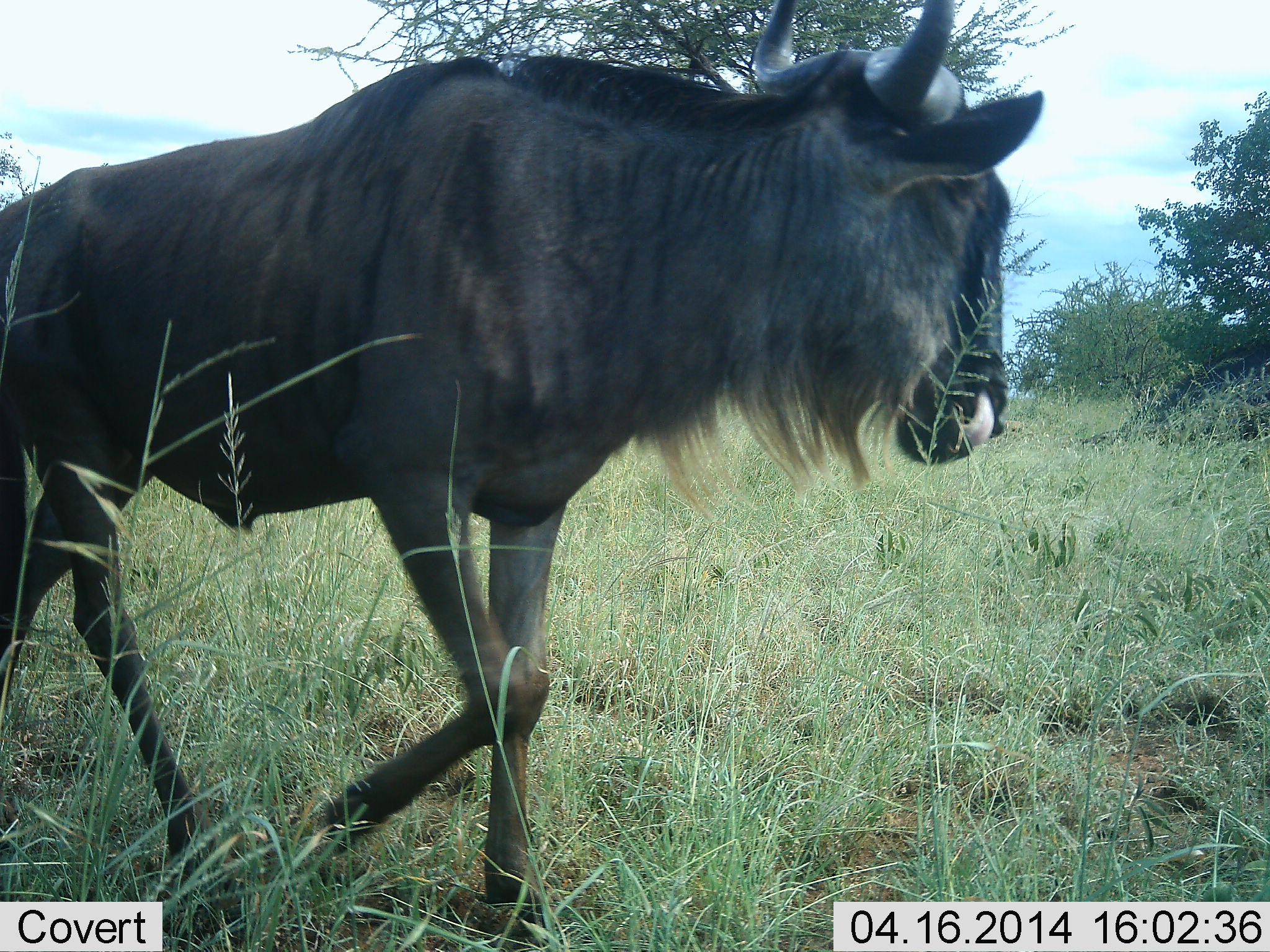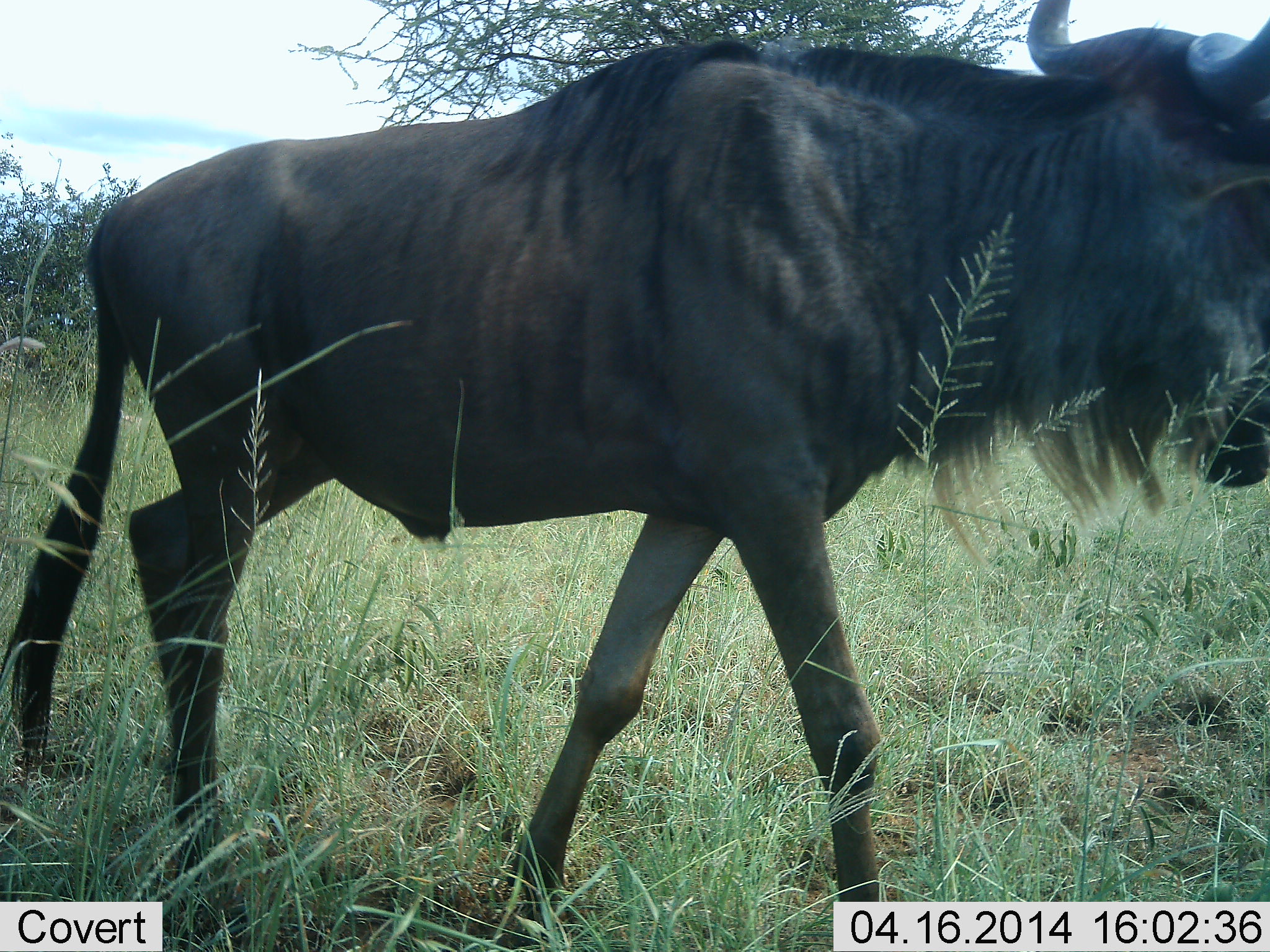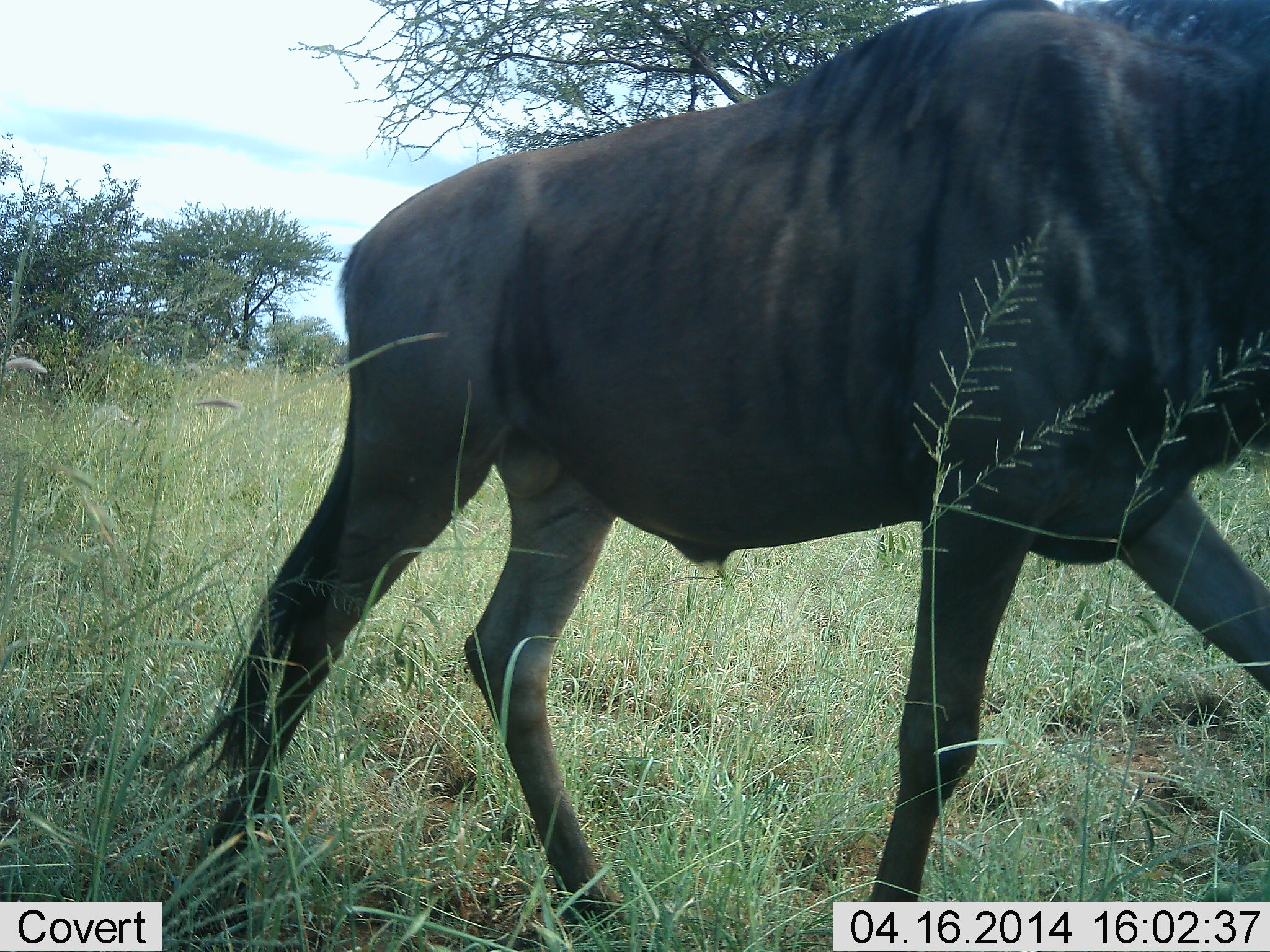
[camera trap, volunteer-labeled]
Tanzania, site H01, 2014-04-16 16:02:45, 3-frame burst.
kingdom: Animalia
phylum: Chordata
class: Mammalia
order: Artiodactyla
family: Bovidae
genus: Connochaetes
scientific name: Connochaetes taurinus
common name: blue wildebeest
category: wildebeest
Wildebeest (blue wildebeest) (Connochaetes taurinus), count 1. Behavior (volunteer vote fractions): standing 0%, resting 0%, moving 100%, interacting 0%. Young present (vote fraction): 0%. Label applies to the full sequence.